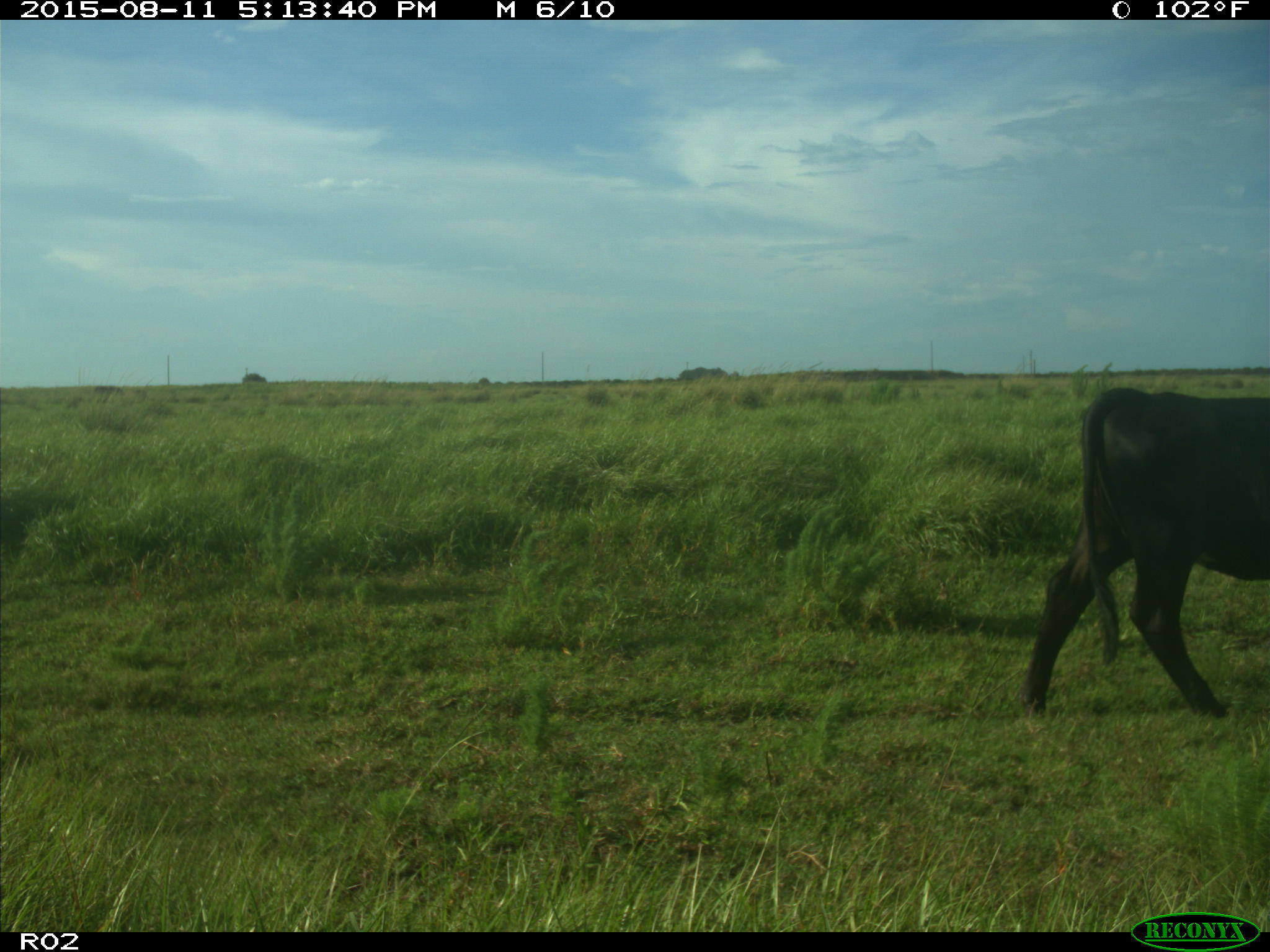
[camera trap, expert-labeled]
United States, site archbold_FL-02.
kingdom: Animalia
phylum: Chordata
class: Mammalia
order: Artiodactyla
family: Bovidae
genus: Bos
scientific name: Bos taurus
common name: domestic cow